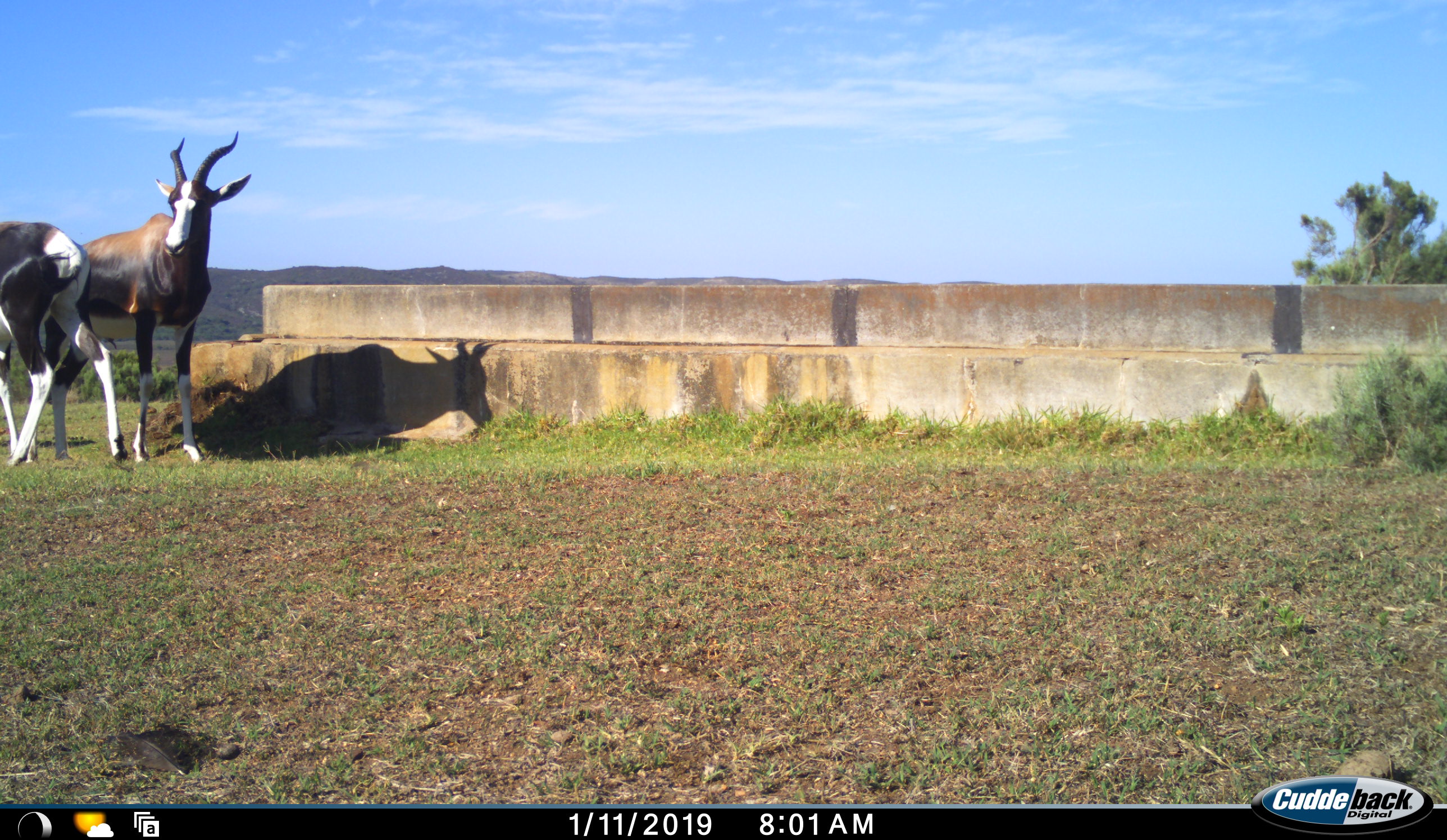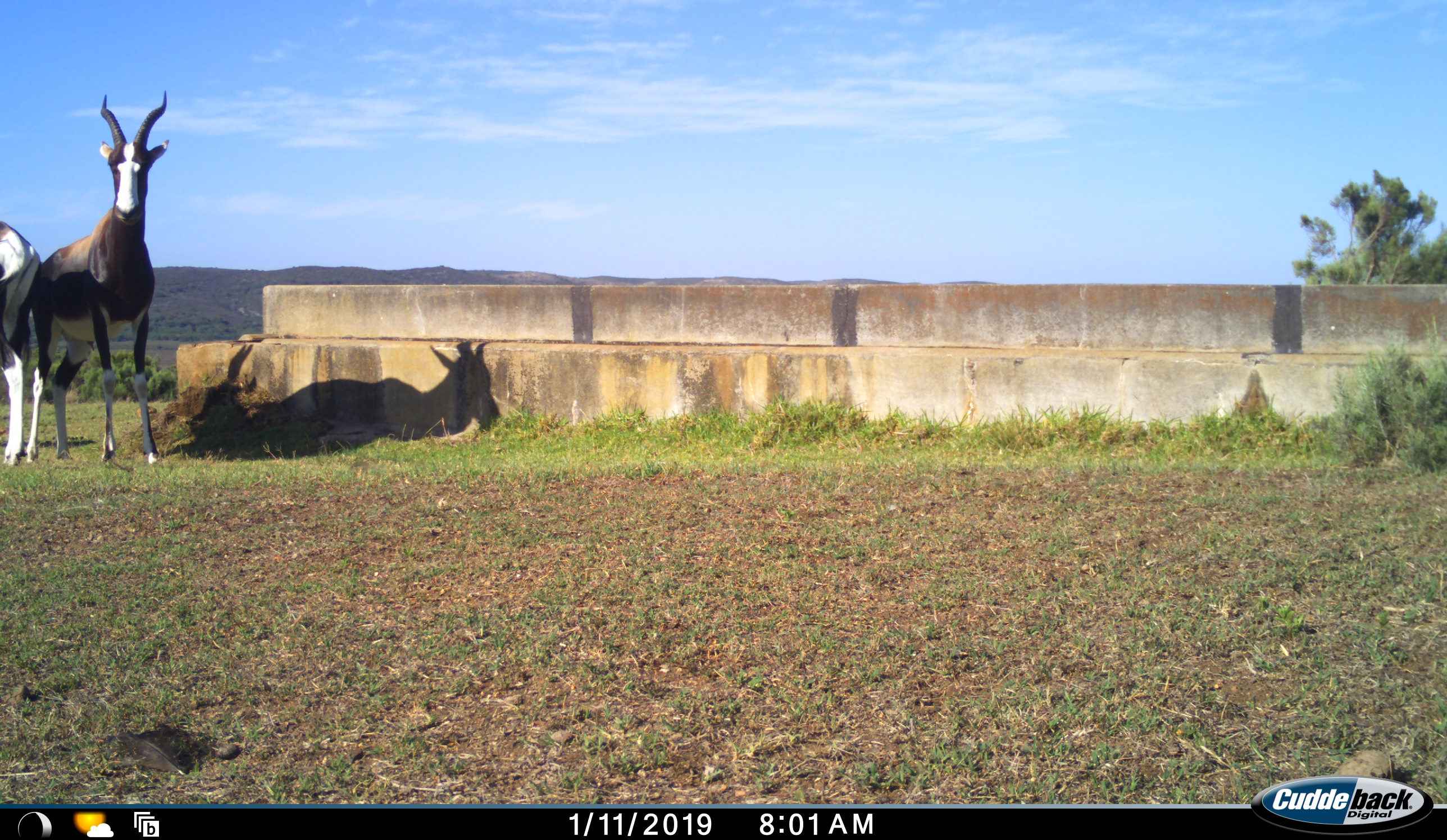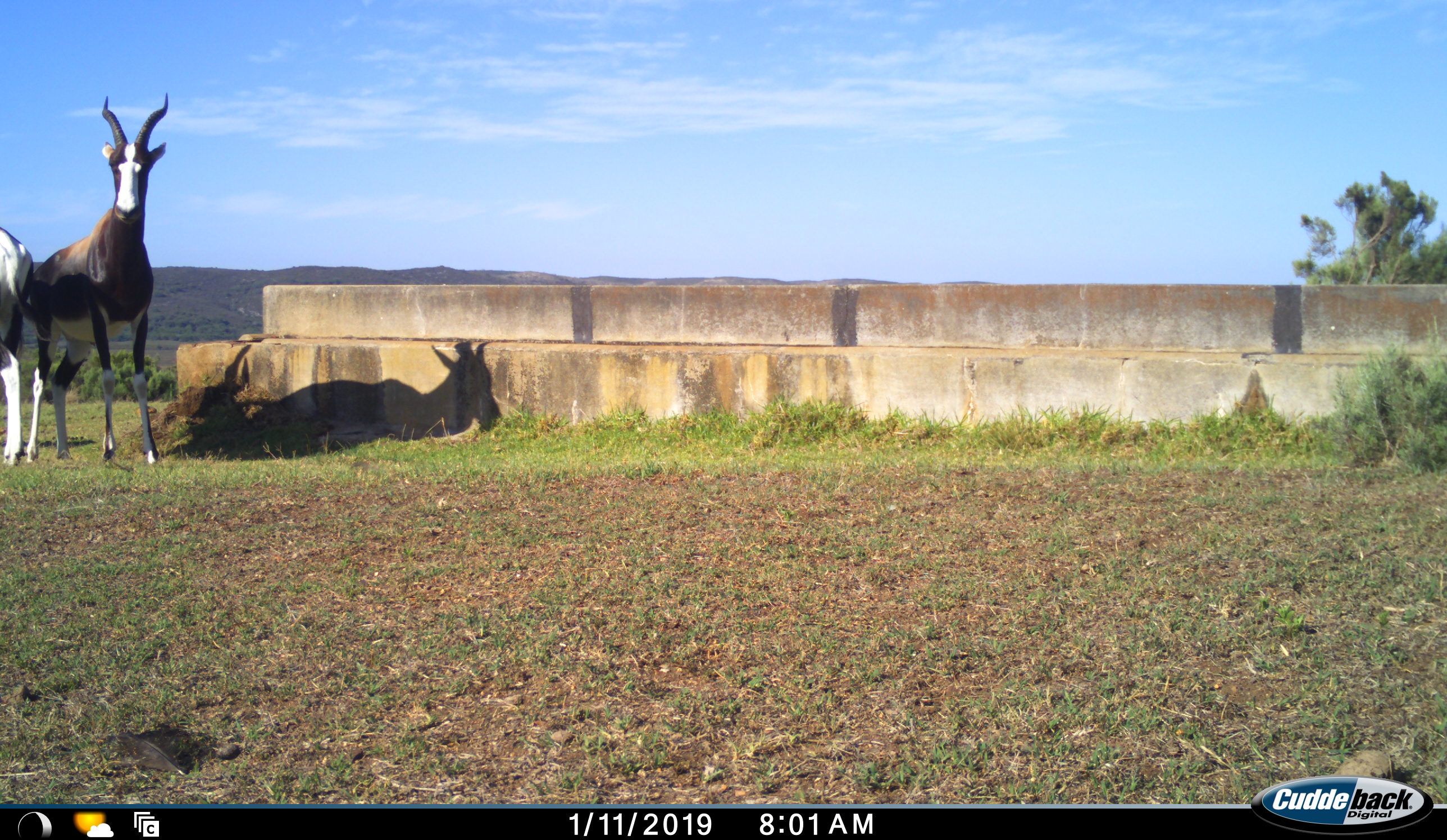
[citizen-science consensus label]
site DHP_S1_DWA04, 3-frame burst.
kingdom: Animalia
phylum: Chordata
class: Mammalia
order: Artiodactyla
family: Bovidae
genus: Damaliscus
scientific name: Damaliscus pygargus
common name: bontebok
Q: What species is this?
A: Bontebok (Damaliscus pygargus).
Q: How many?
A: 2.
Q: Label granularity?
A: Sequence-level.